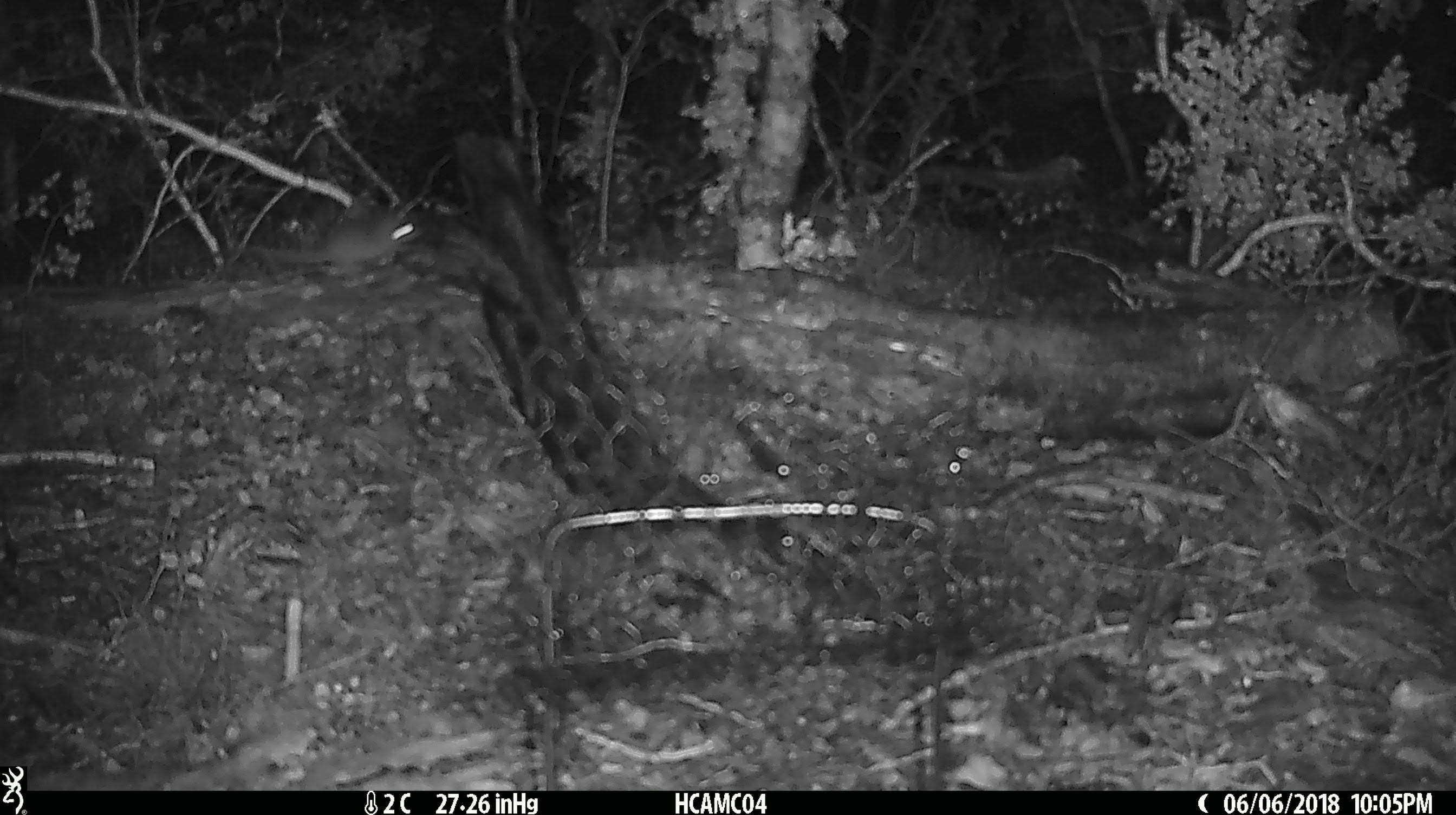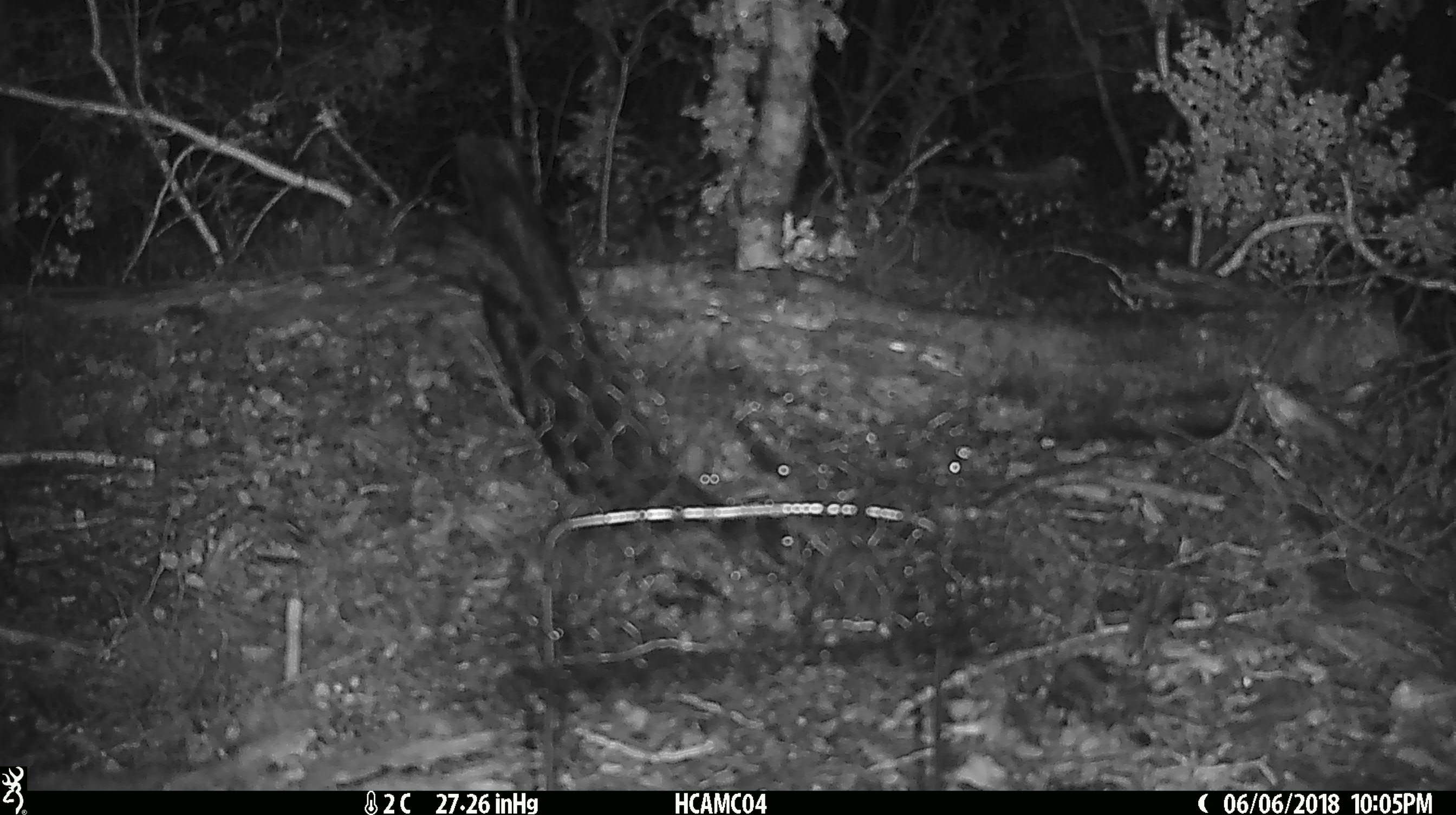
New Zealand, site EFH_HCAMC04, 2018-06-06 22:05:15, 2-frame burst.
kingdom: Animalia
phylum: Chordata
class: Mammalia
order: Rodentia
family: Muridae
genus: Mus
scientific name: Mus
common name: mouse